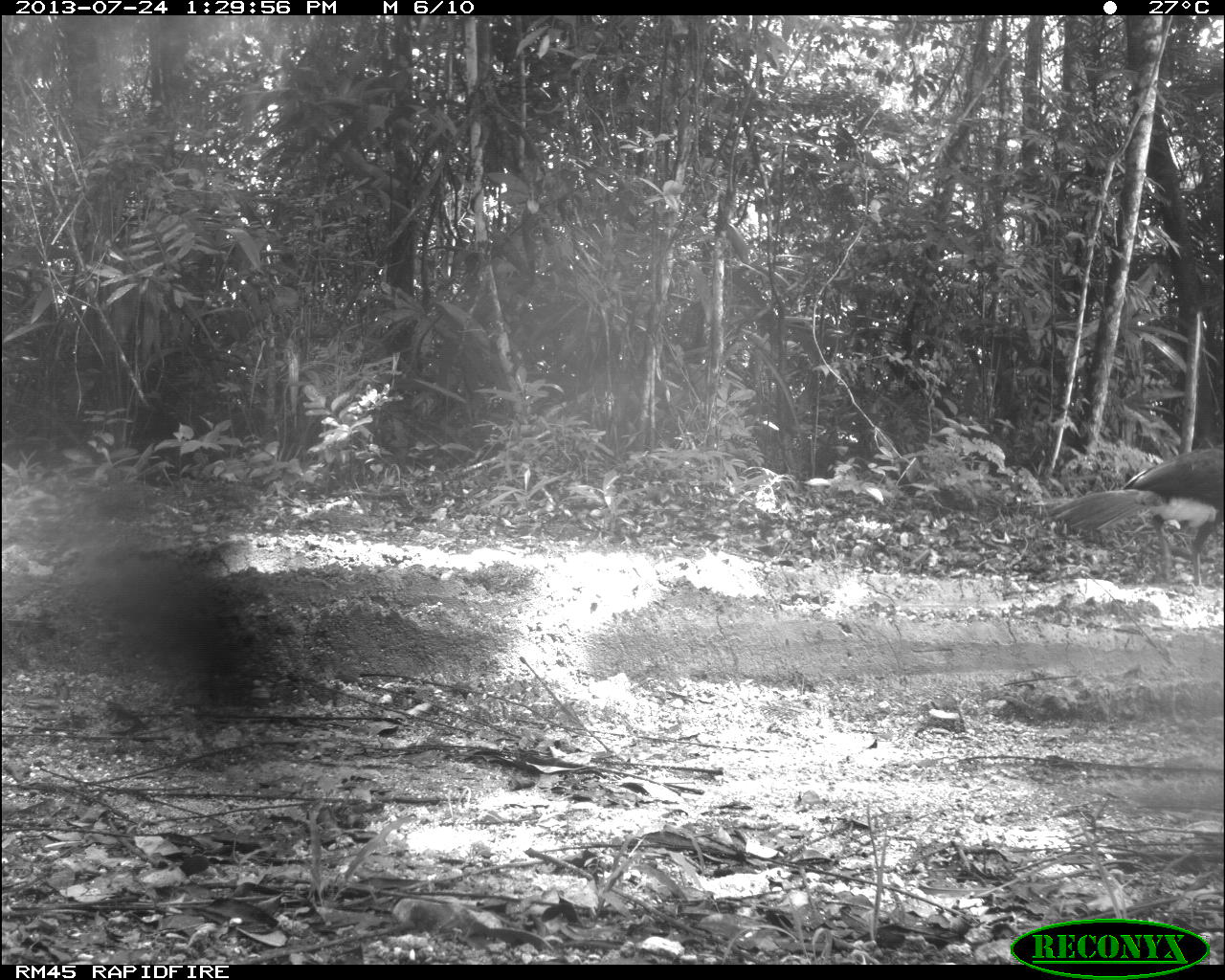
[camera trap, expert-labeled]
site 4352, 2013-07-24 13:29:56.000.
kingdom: Animalia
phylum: Chordata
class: Aves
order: Galliformes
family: Cracidae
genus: Crax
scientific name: Crax rubra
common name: great curassow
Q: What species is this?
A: Crax rubra (great curassow).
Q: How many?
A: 1.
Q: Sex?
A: Male.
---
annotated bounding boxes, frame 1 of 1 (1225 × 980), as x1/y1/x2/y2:
crax rubra: 1047/444/1225/589